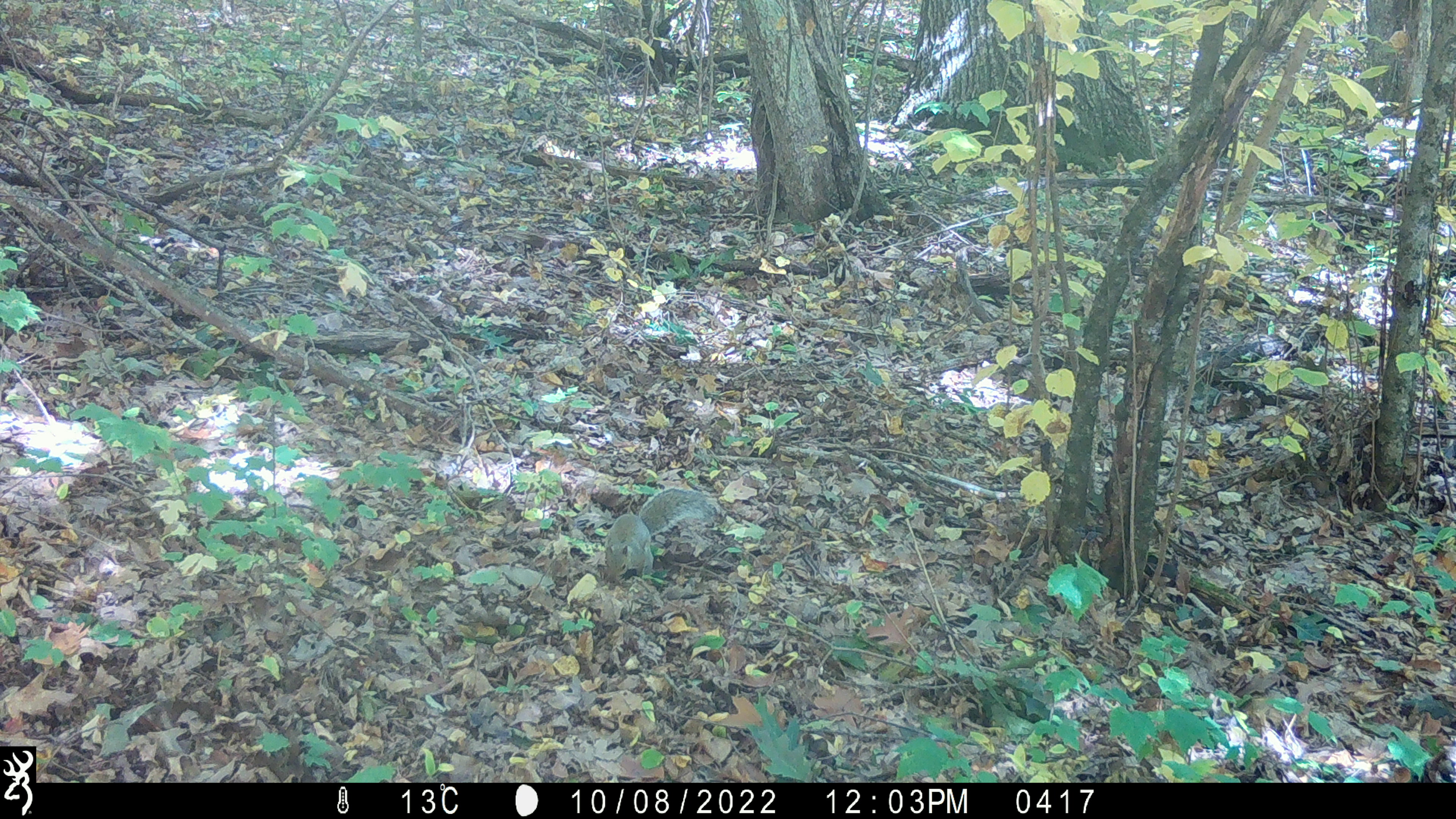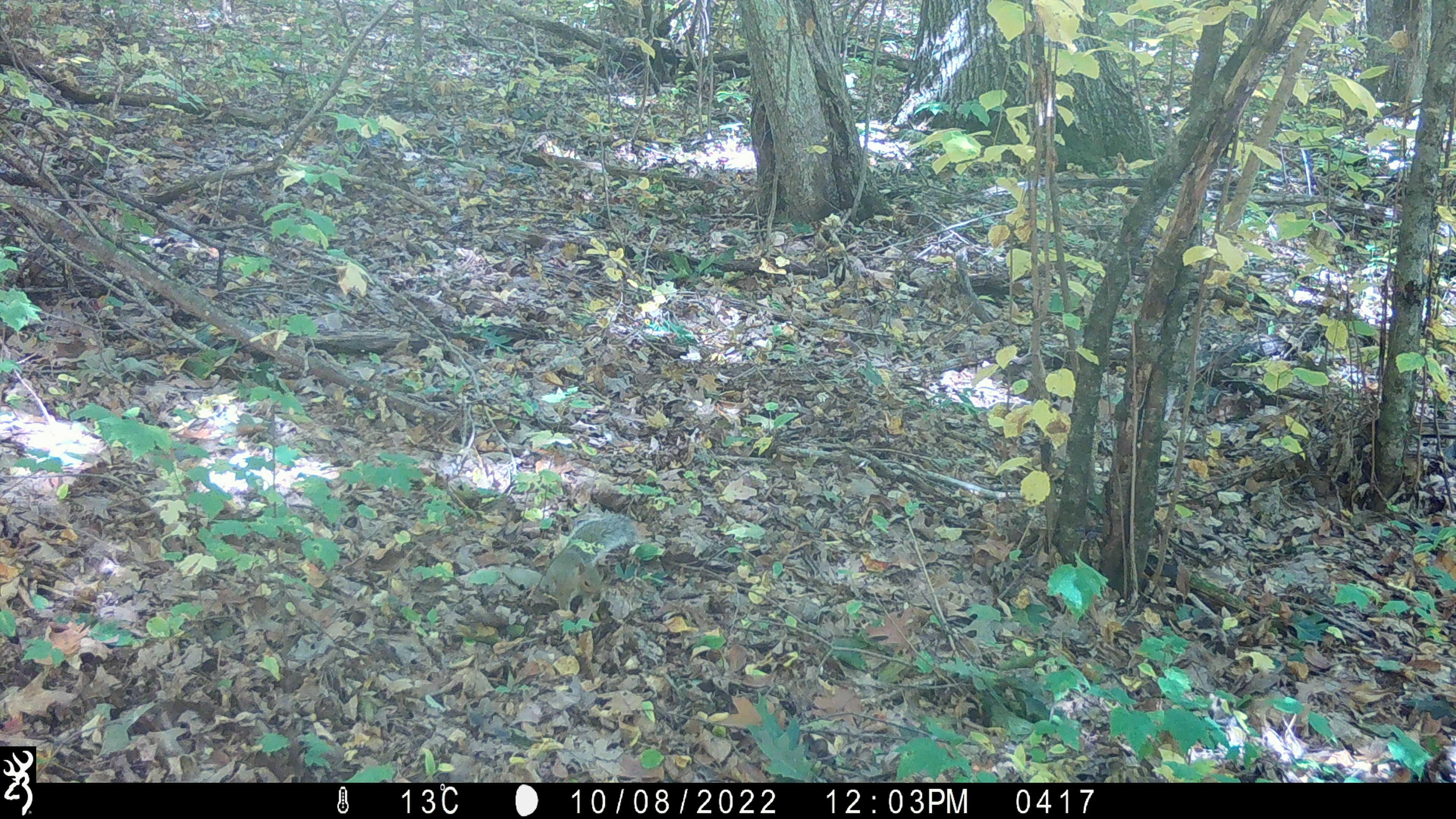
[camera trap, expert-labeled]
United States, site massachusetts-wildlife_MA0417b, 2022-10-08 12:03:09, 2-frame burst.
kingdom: Animalia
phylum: Chordata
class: Mammalia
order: Rodentia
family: Sciuridae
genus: Sciurus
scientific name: Sciurus carolinensis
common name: gray squirrel